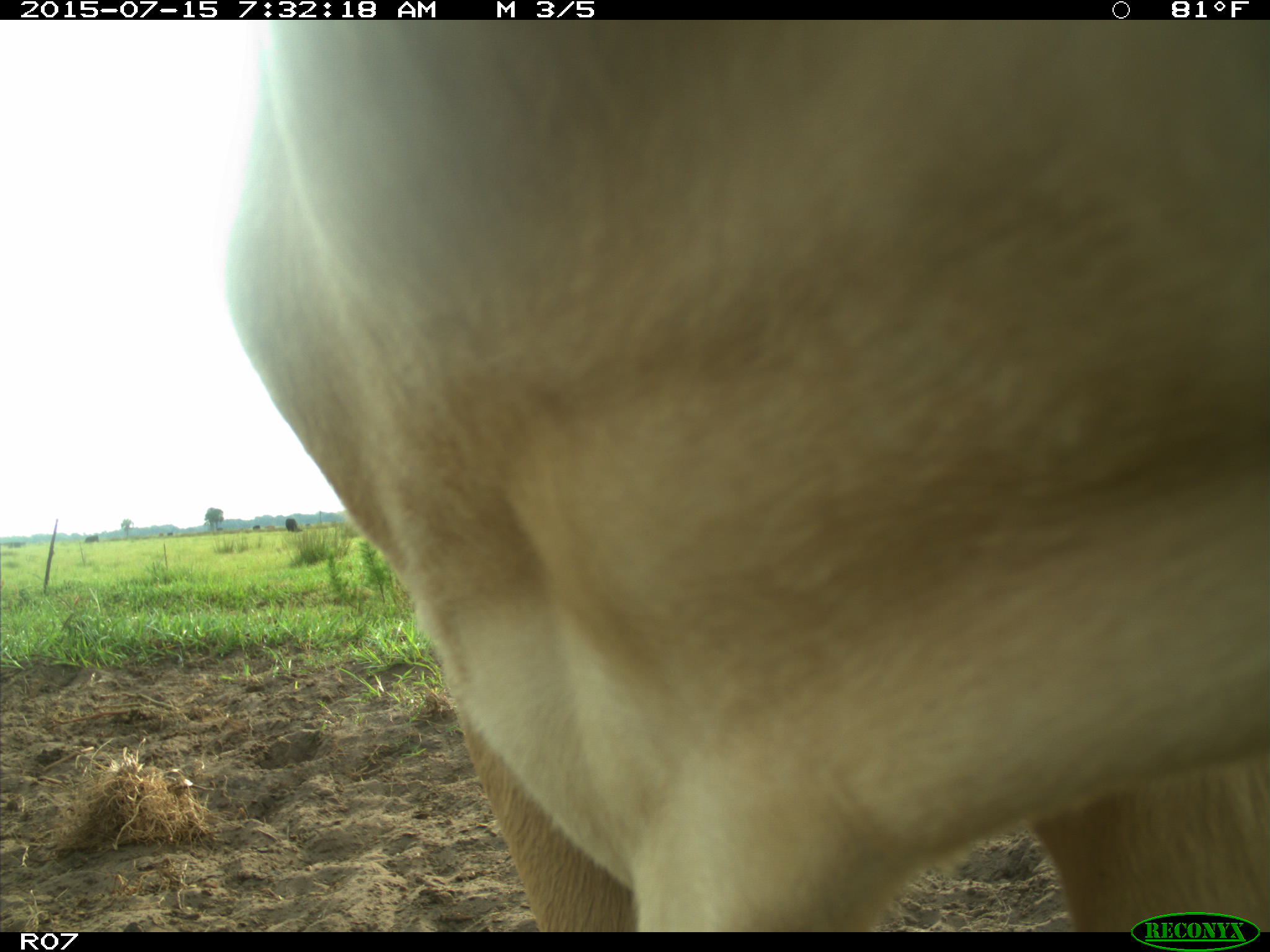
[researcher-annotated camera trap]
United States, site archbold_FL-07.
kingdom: Animalia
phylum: Chordata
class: Mammalia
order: Artiodactyla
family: Bovidae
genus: Bos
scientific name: Bos taurus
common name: domestic cow